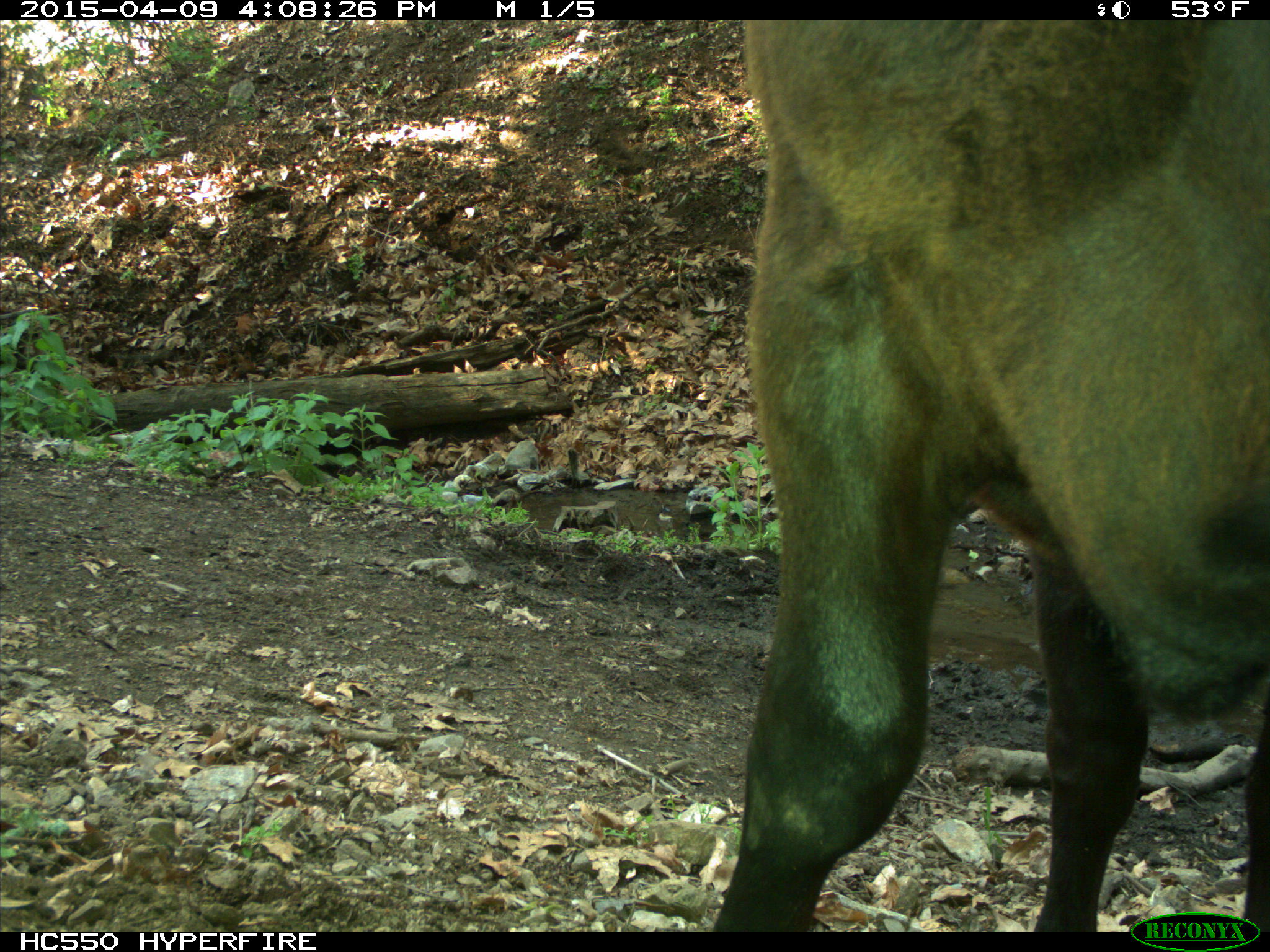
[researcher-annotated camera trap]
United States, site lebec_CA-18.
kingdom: Animalia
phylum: Chordata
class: Mammalia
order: Artiodactyla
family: Bovidae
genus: Bos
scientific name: Bos taurus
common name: domestic cow